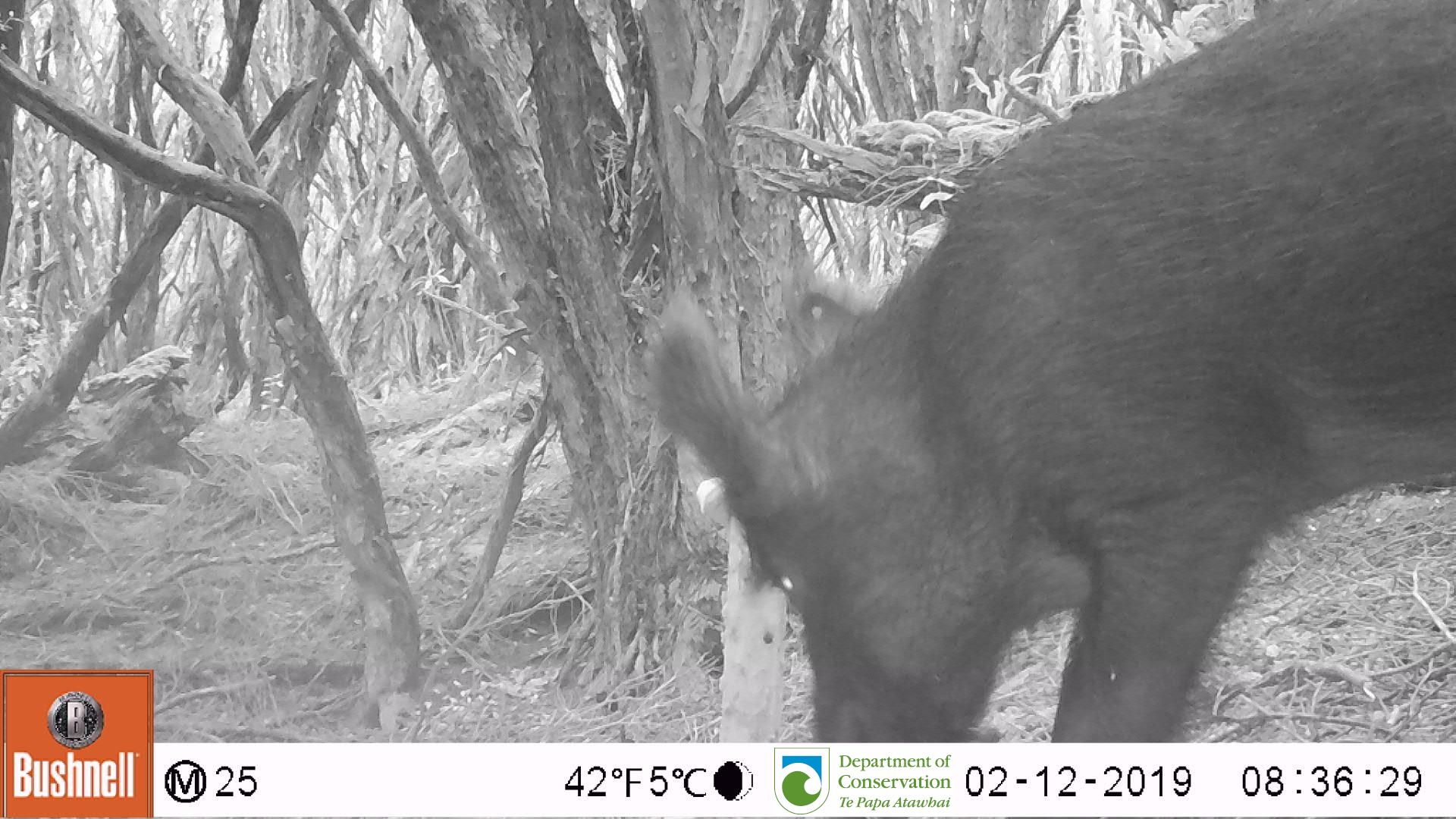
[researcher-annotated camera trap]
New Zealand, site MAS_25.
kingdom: Animalia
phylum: Chordata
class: Mammalia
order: Artiodactyla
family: Suidae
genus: Sus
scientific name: Sus scrofa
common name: pig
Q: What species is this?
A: Pig (Sus scrofa).